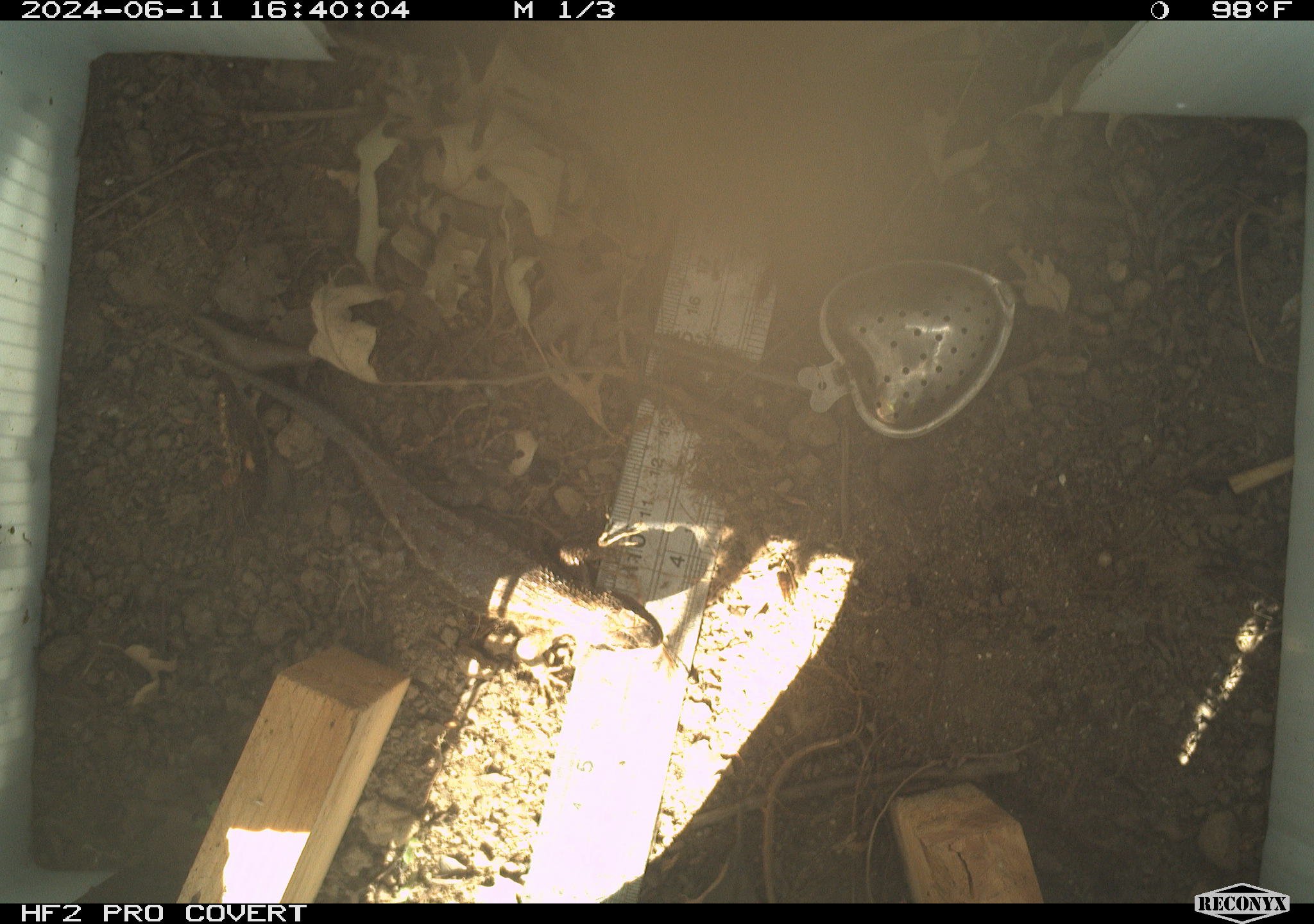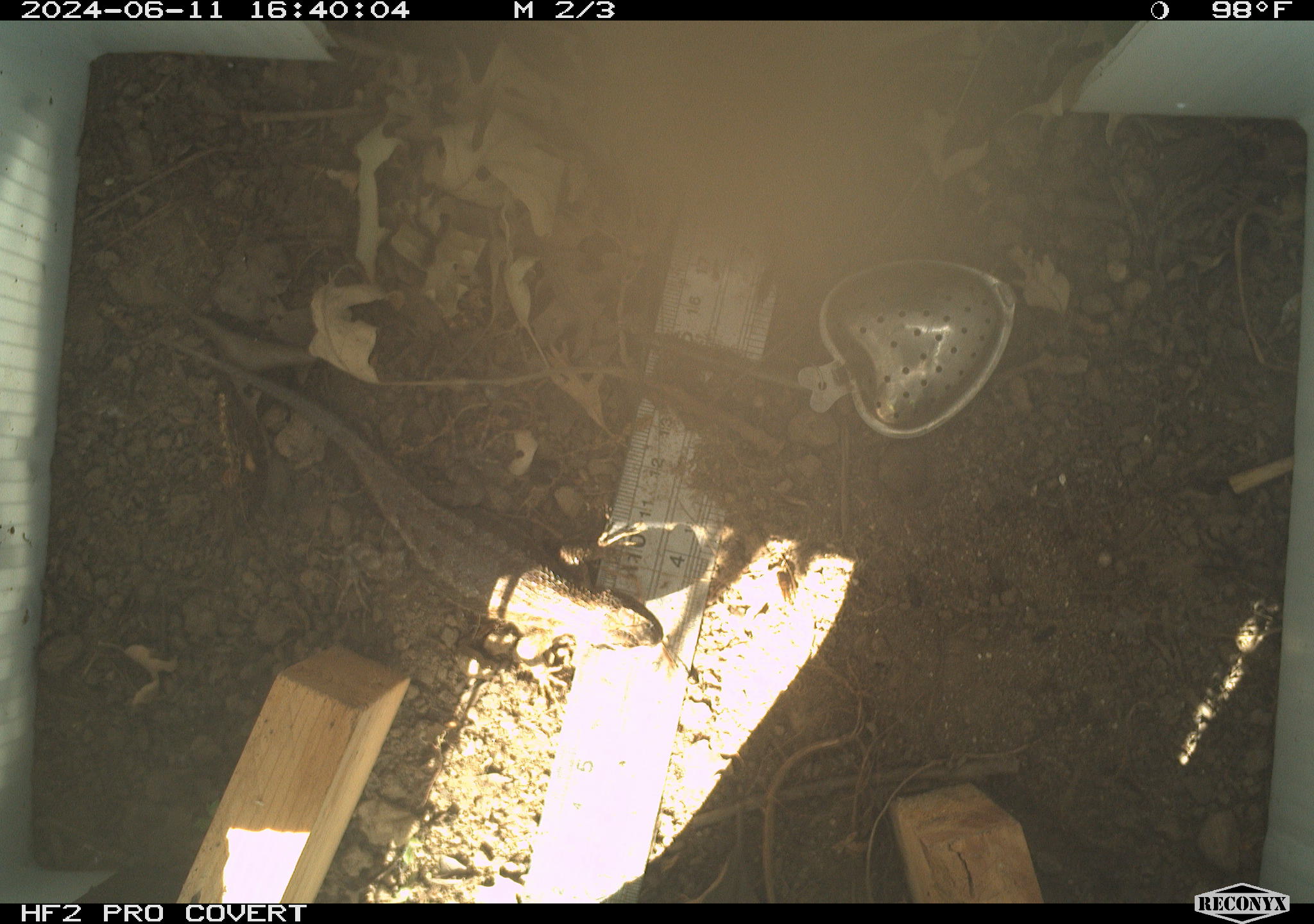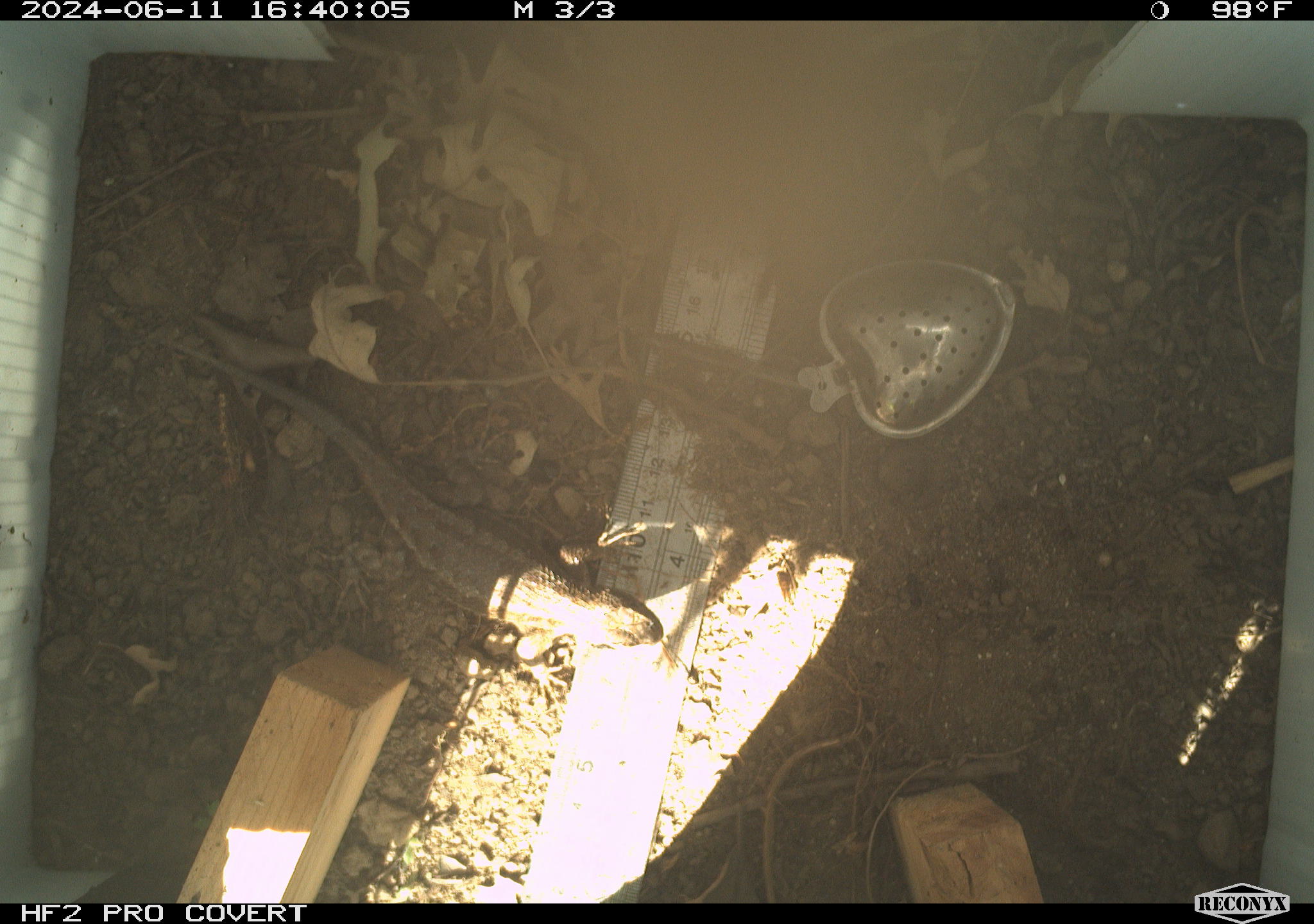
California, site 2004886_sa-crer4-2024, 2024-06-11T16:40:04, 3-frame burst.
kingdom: Animalia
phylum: Chordata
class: Reptilia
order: Squamata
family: Phrynosomatidae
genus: Sceloporus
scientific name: Sceloporus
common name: spiny lizards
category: sceloporus species